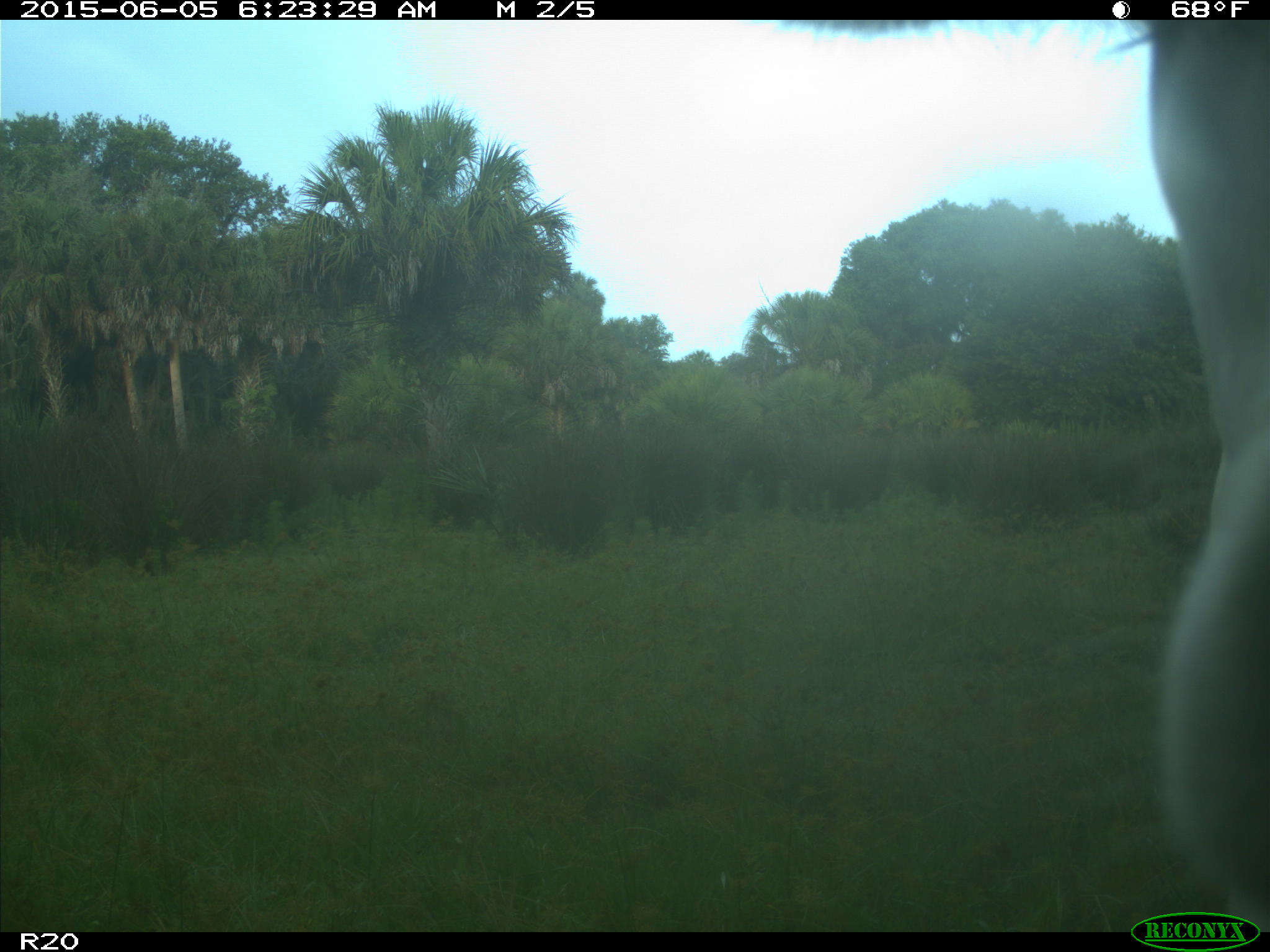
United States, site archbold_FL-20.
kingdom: Animalia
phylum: Chordata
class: Mammalia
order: Artiodactyla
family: Bovidae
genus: Bos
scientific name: Bos taurus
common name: domestic cow